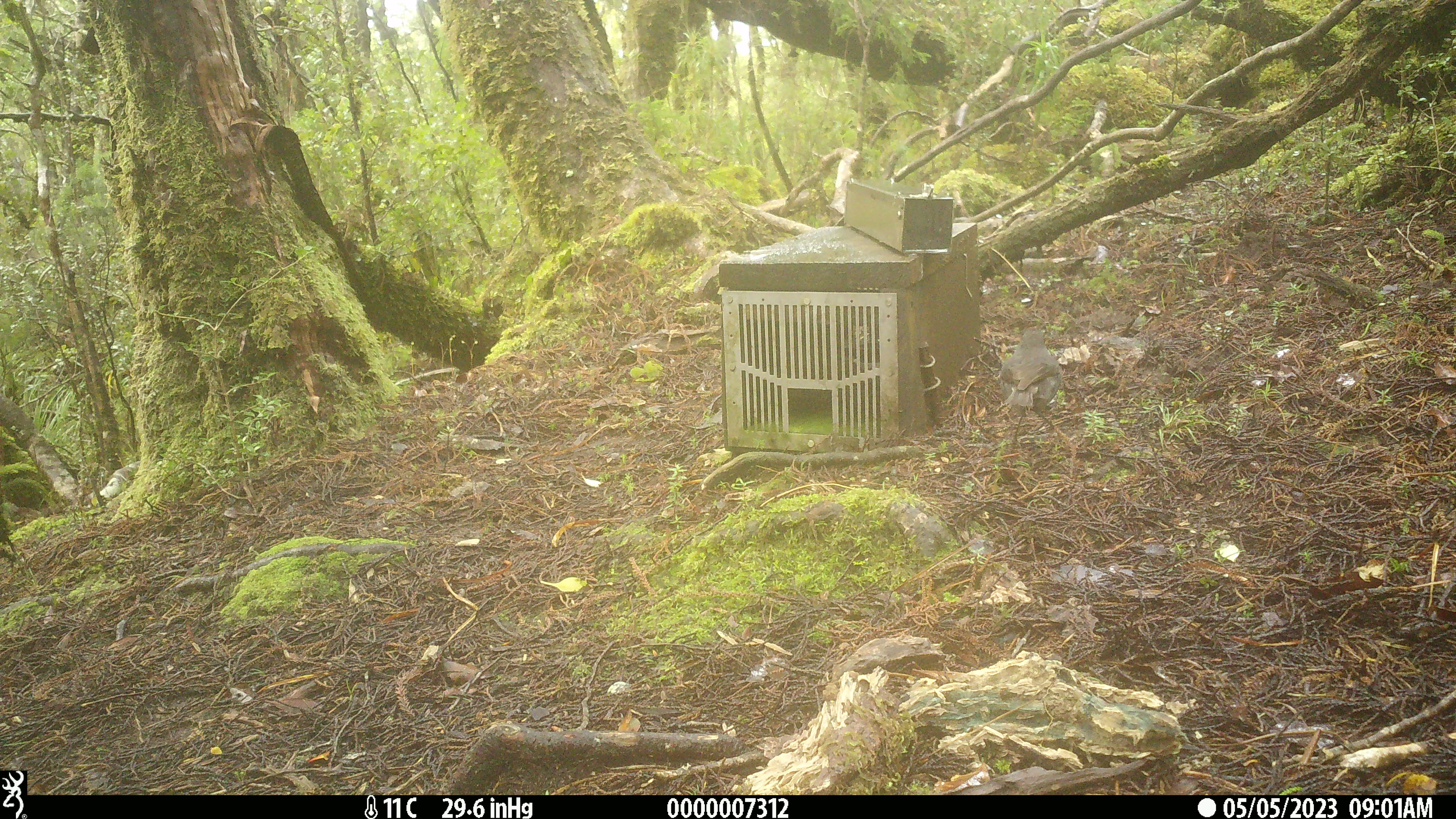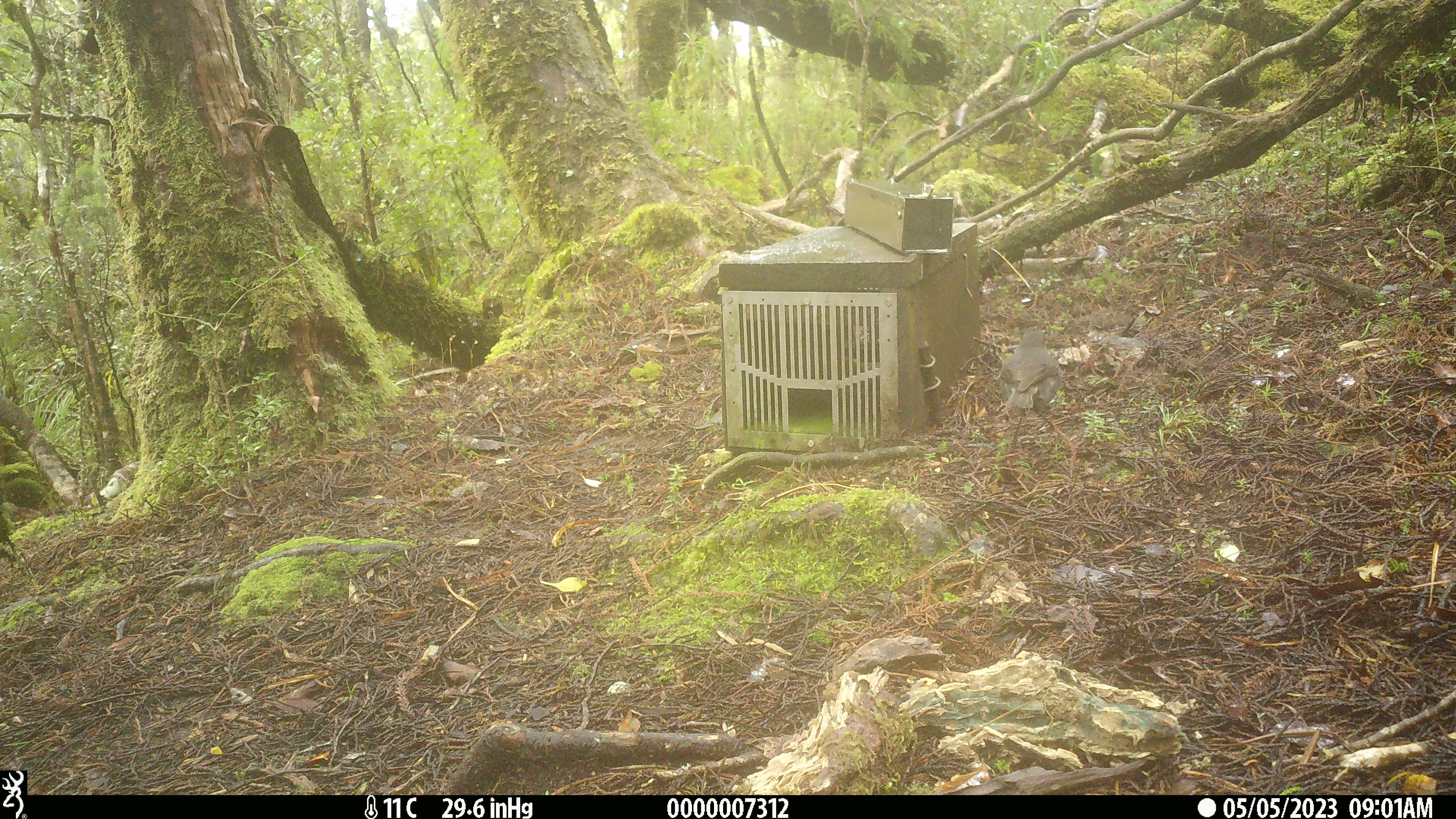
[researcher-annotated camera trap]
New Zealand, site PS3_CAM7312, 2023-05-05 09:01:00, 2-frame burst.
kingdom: Animalia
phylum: Chordata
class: Aves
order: Passeriformes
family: Petroicidae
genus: Petroica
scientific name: Petroica australis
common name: new zealand robin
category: robin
Robin (new zealand robin) (Petroica australis).